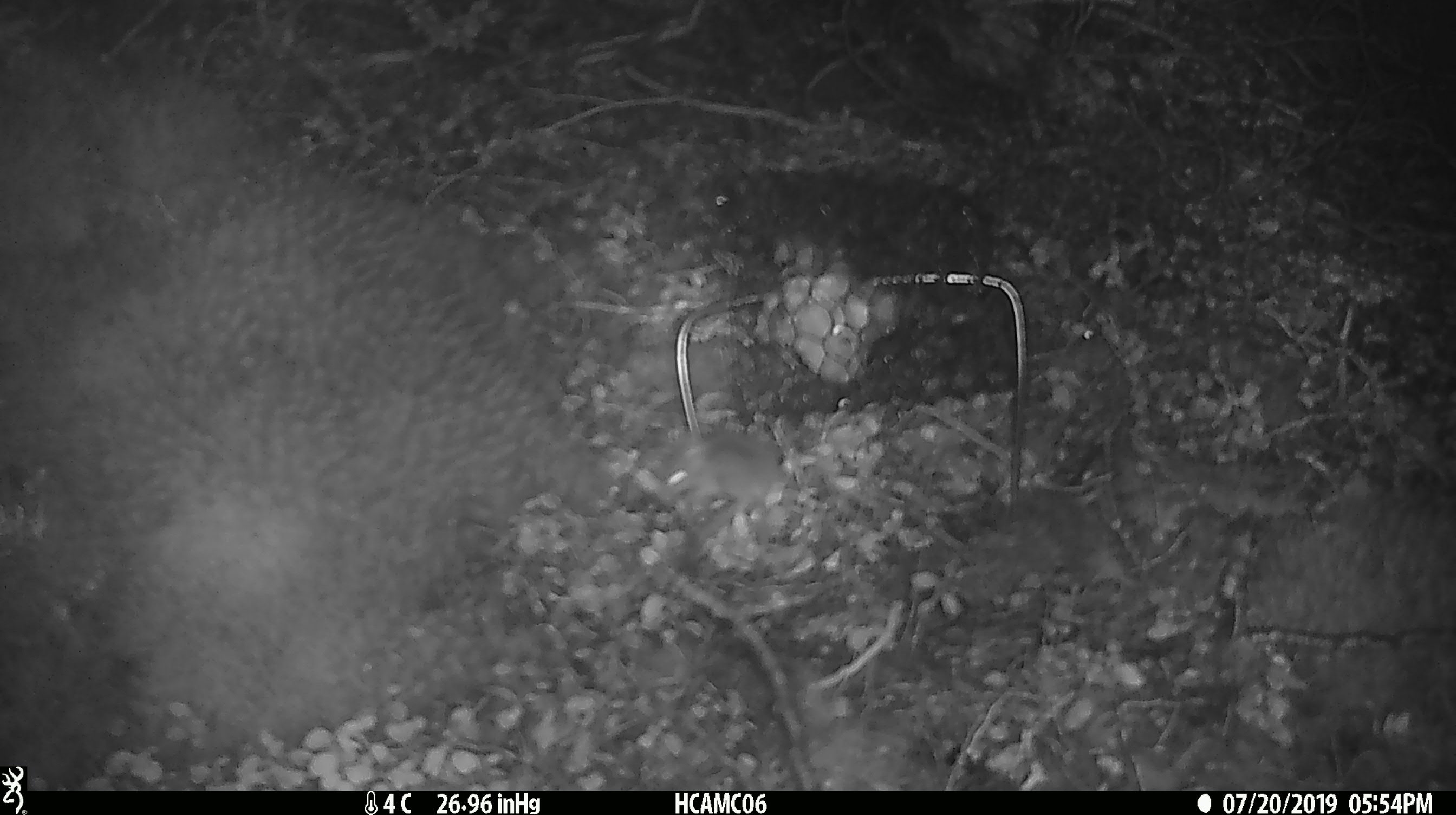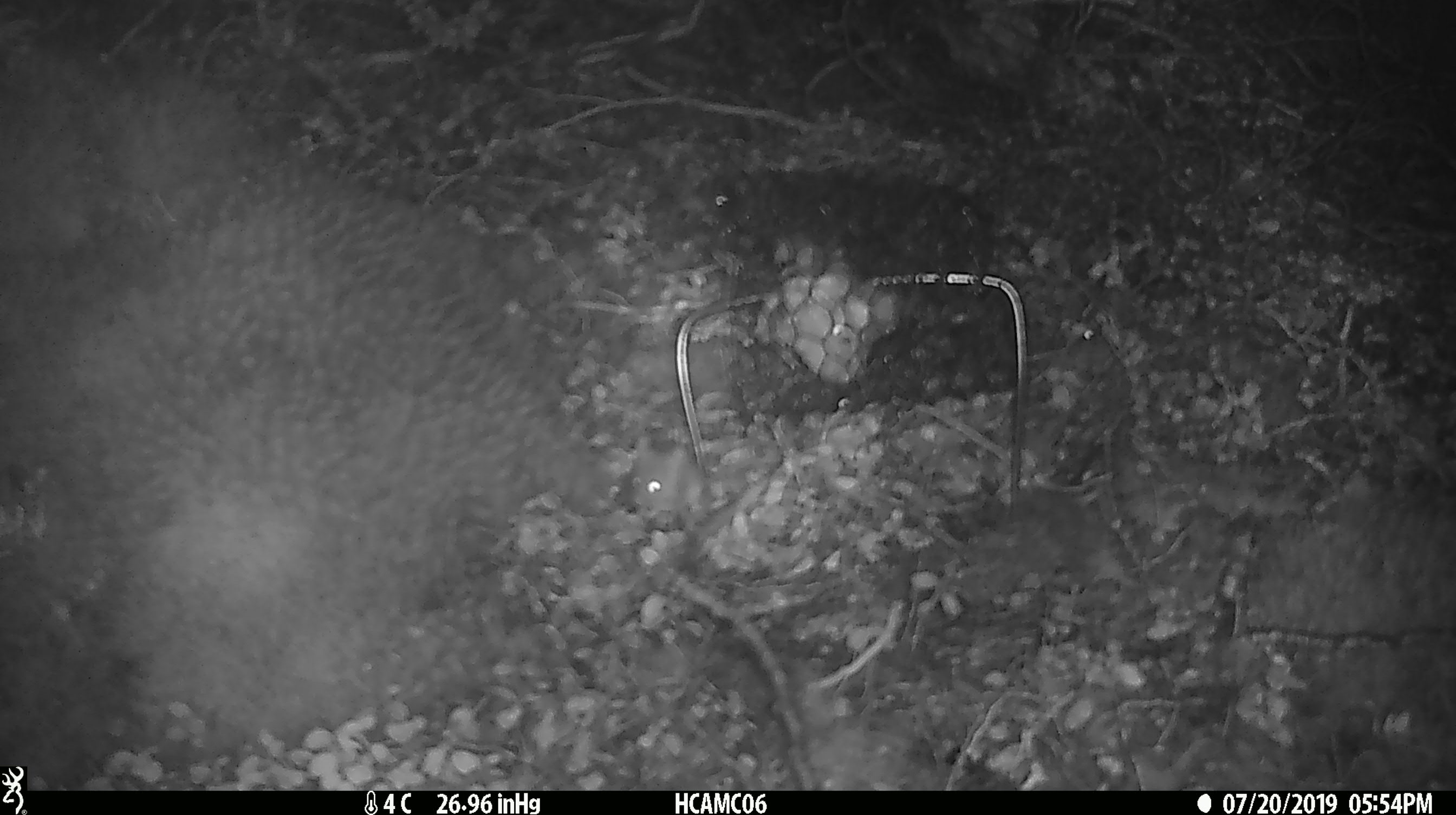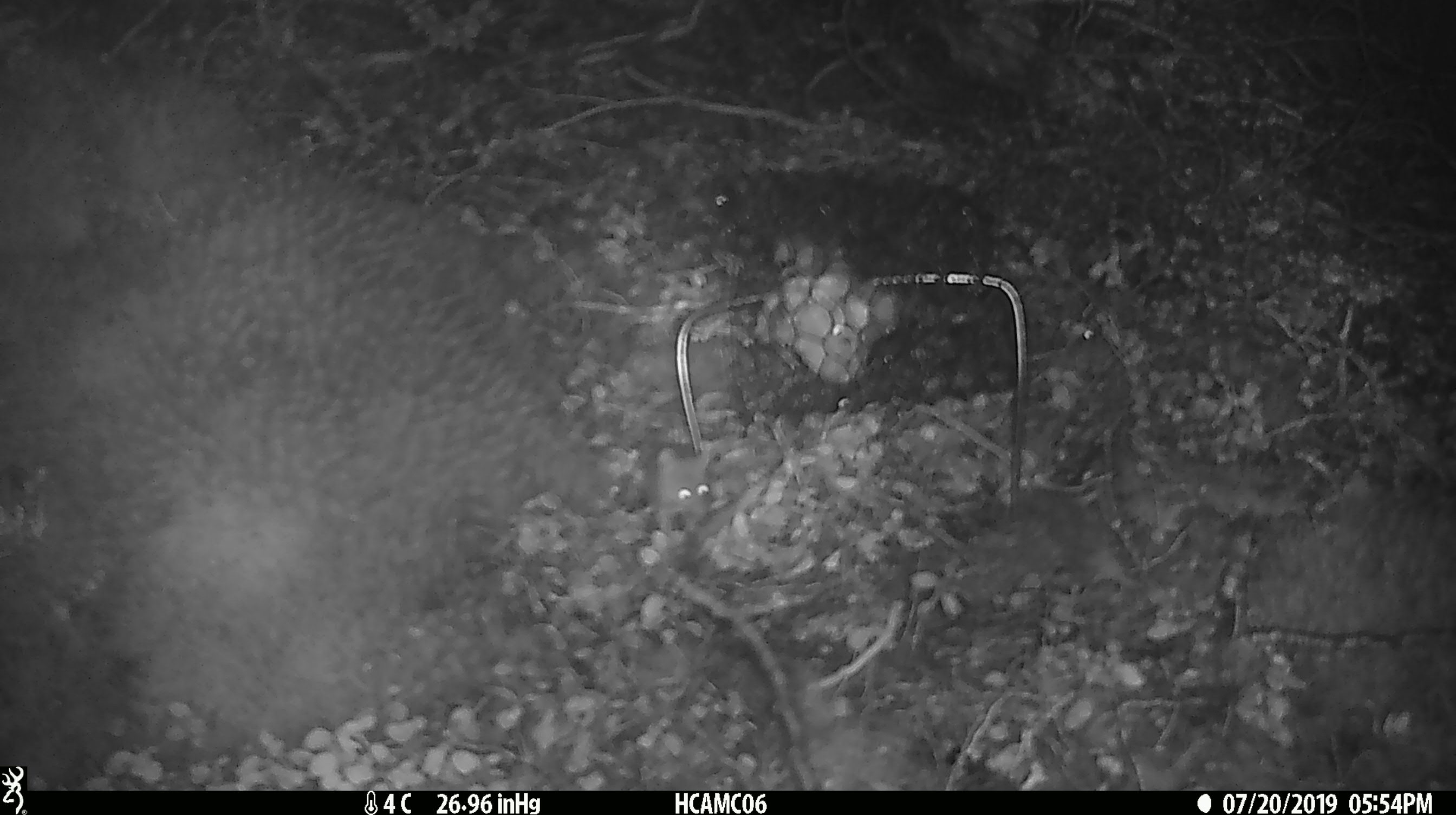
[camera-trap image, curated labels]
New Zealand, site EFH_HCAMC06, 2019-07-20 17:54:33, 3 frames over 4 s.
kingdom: Animalia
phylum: Chordata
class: Mammalia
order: Rodentia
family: Muridae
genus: Mus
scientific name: Mus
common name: mouse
Mouse (Mus).